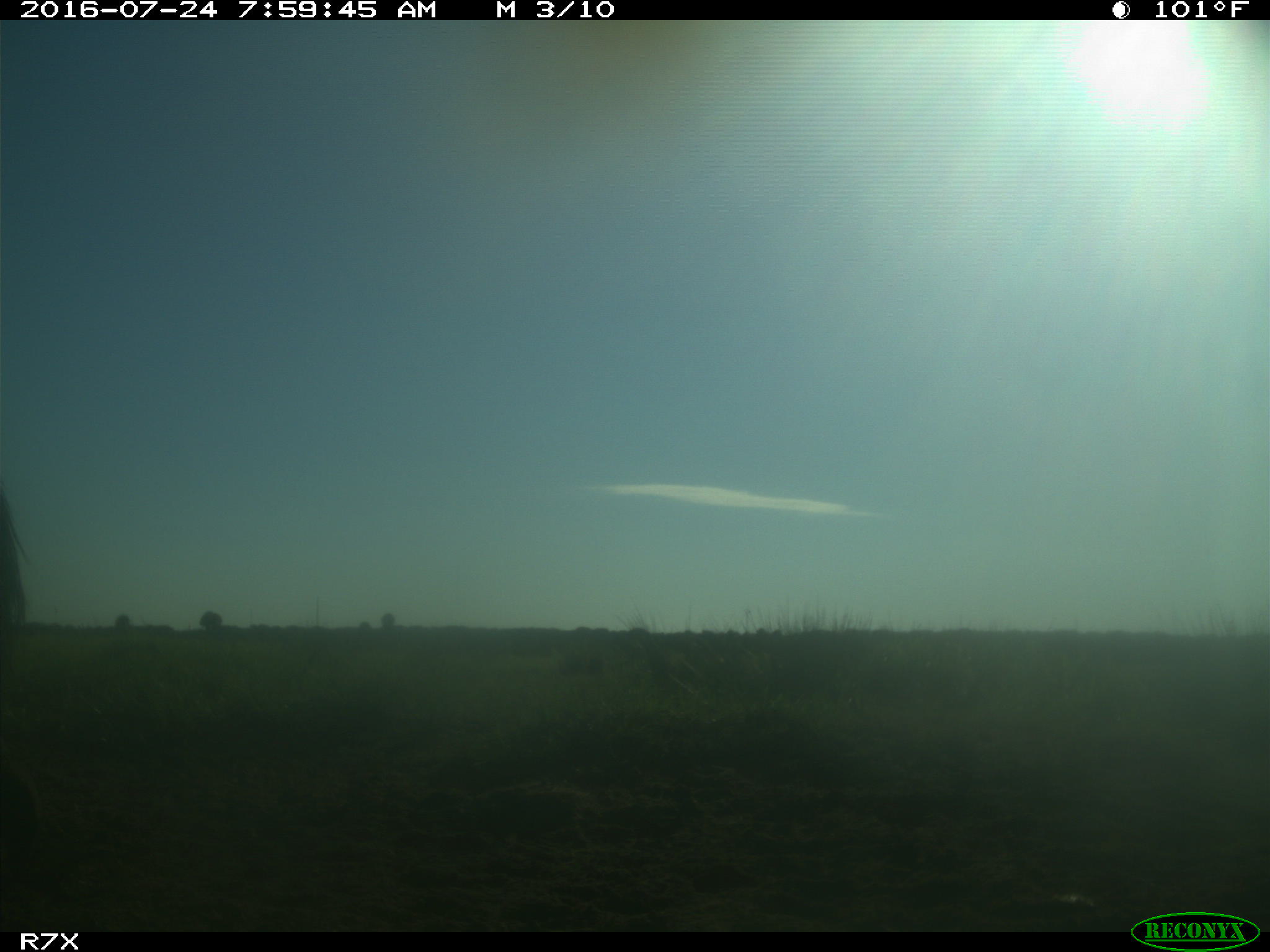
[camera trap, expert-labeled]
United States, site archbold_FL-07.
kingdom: Animalia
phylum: Chordata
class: Mammalia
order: Artiodactyla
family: Bovidae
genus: Bos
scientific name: Bos taurus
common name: domestic cow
Bos taurus (domestic cow).